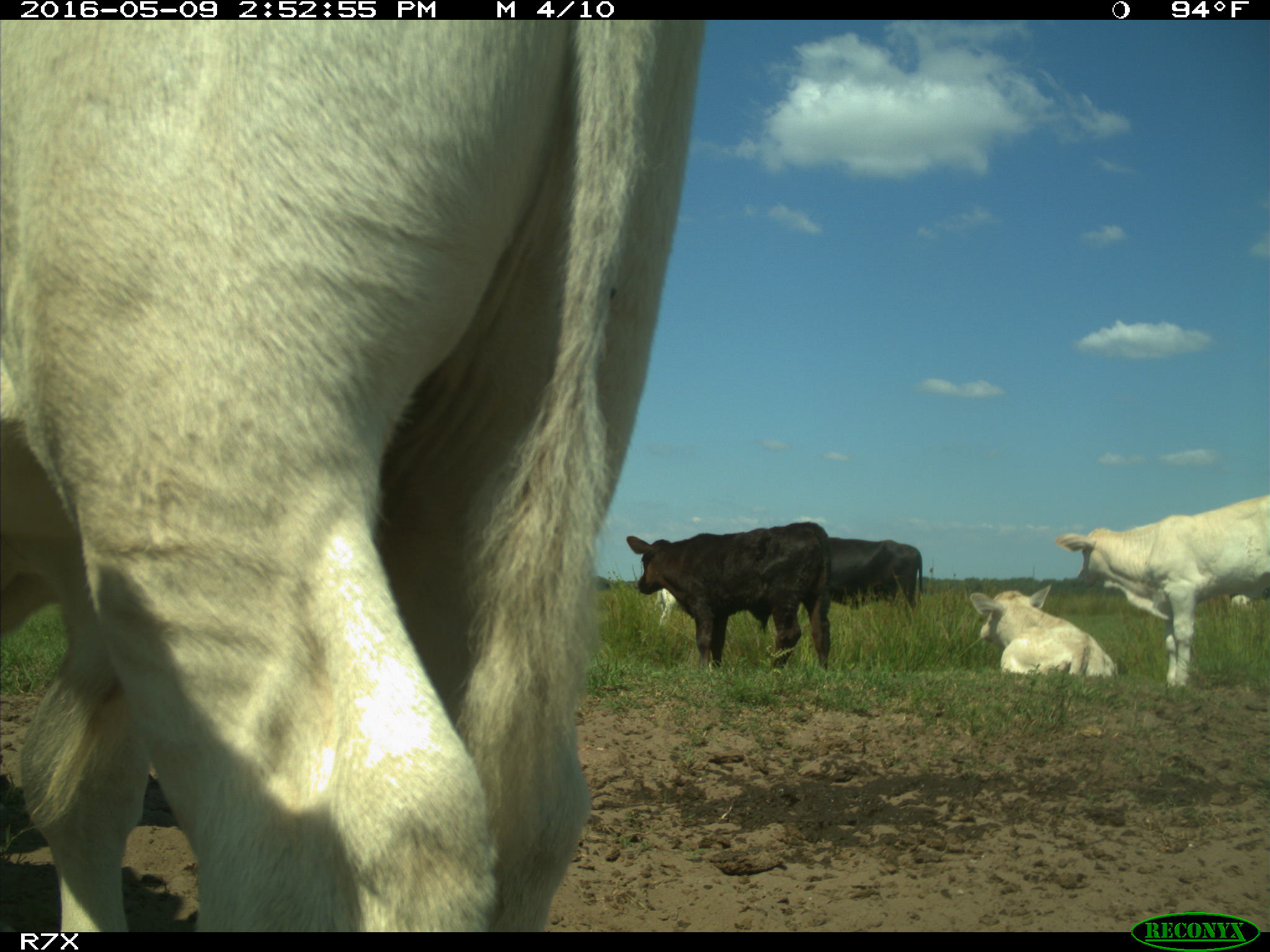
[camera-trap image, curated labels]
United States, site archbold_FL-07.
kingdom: Animalia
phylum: Chordata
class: Mammalia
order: Artiodactyla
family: Bovidae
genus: Bos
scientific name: Bos taurus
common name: domestic cow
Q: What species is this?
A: Bos taurus (domestic cow).